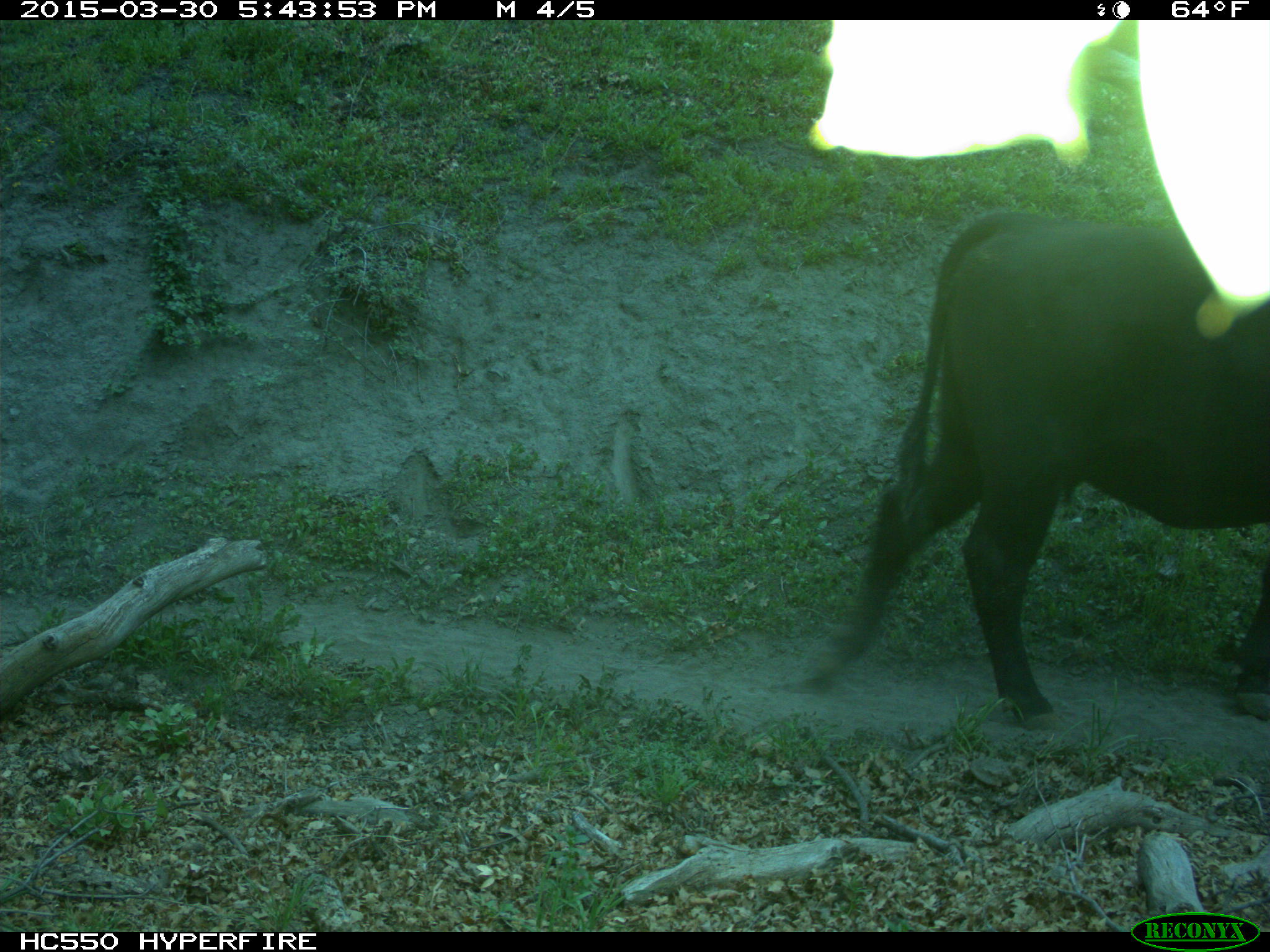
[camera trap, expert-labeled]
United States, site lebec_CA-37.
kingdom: Animalia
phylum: Chordata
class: Mammalia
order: Artiodactyla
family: Bovidae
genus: Bos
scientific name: Bos taurus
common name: domestic cow